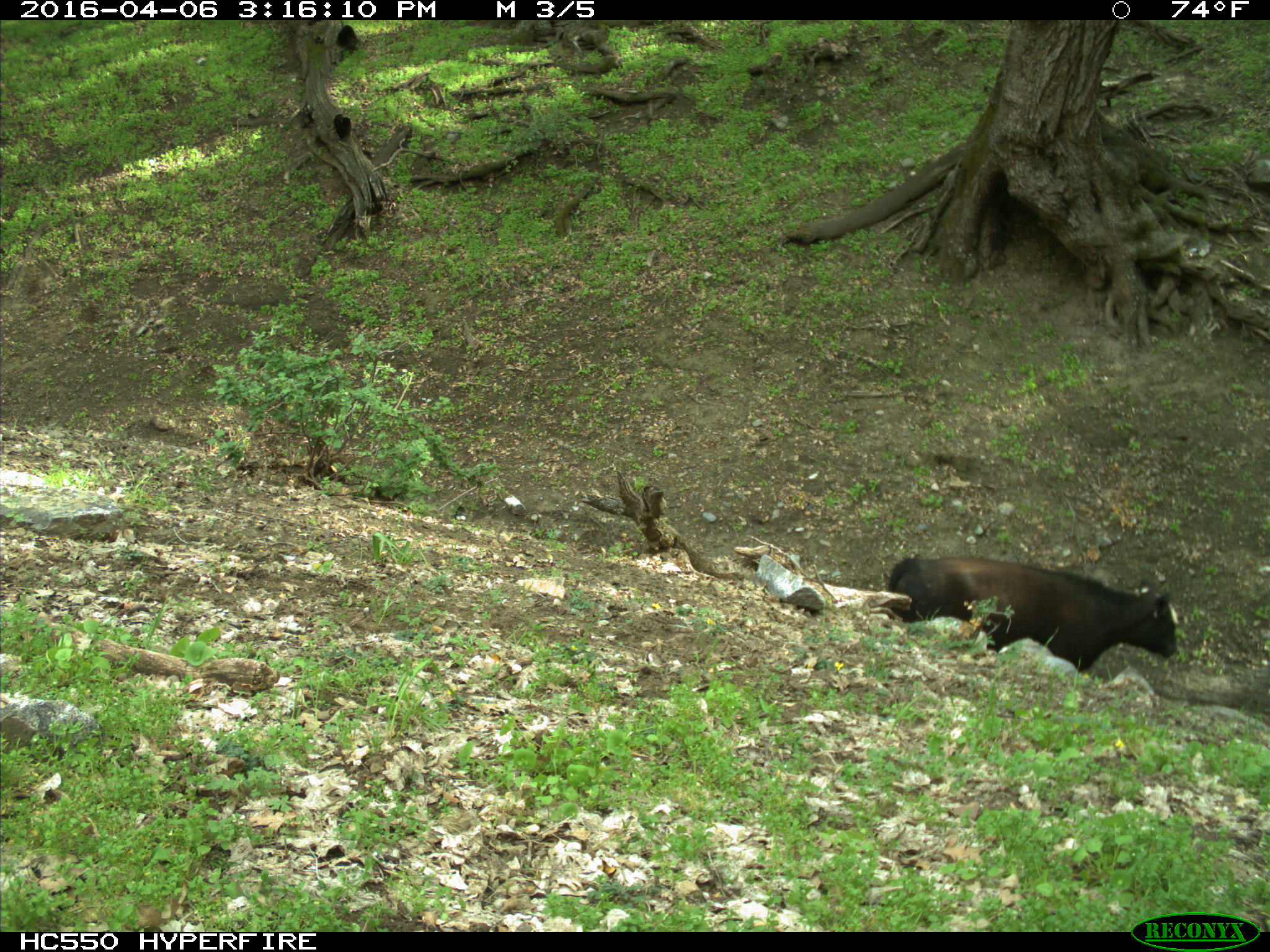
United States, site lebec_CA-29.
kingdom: Animalia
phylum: Chordata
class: Mammalia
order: Artiodactyla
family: Bovidae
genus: Bos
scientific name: Bos taurus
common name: domestic cow